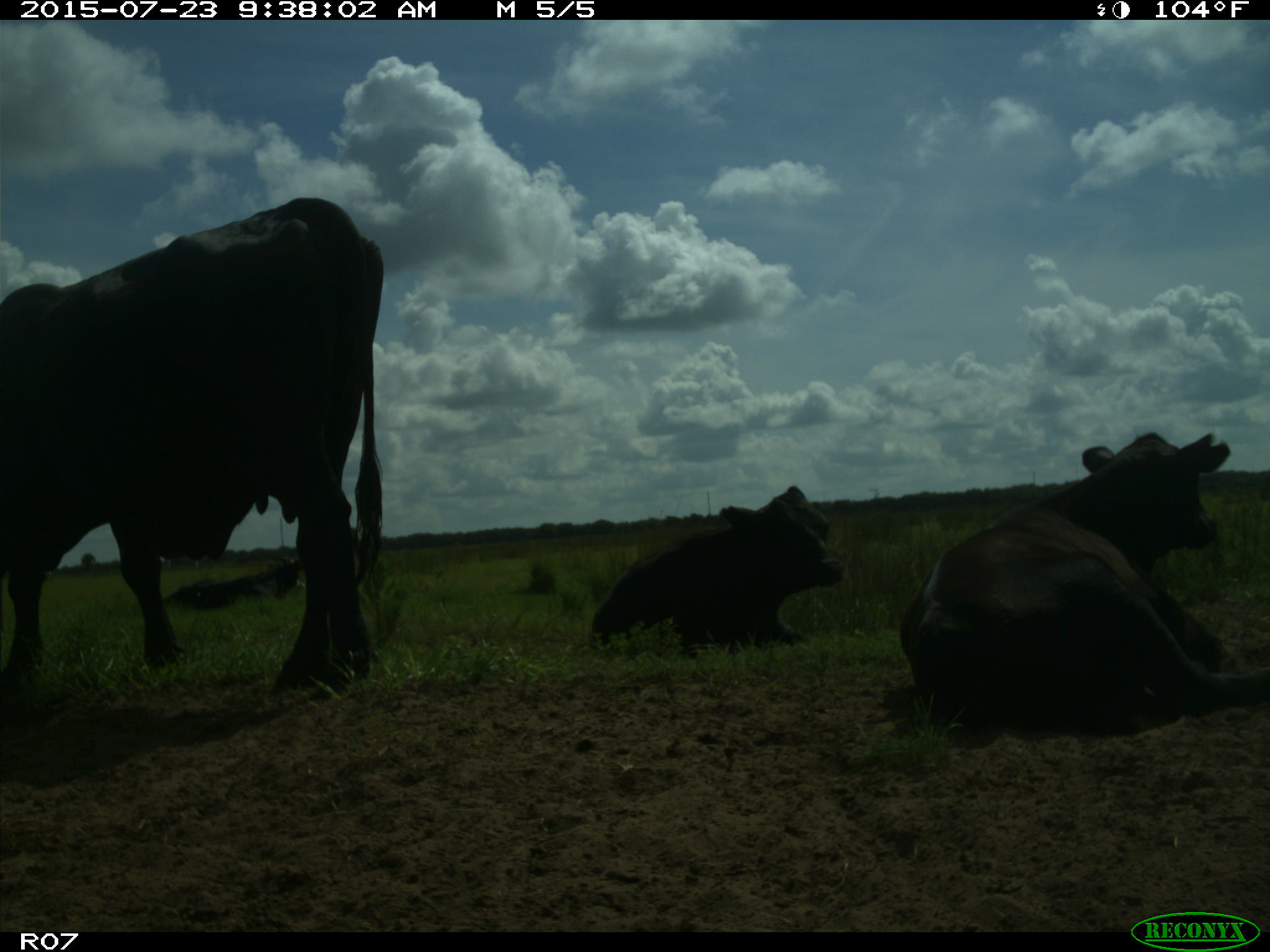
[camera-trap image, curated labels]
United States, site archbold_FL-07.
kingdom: Animalia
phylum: Chordata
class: Mammalia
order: Artiodactyla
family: Bovidae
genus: Bos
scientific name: Bos taurus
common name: domestic cow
Bos taurus (domestic cow).